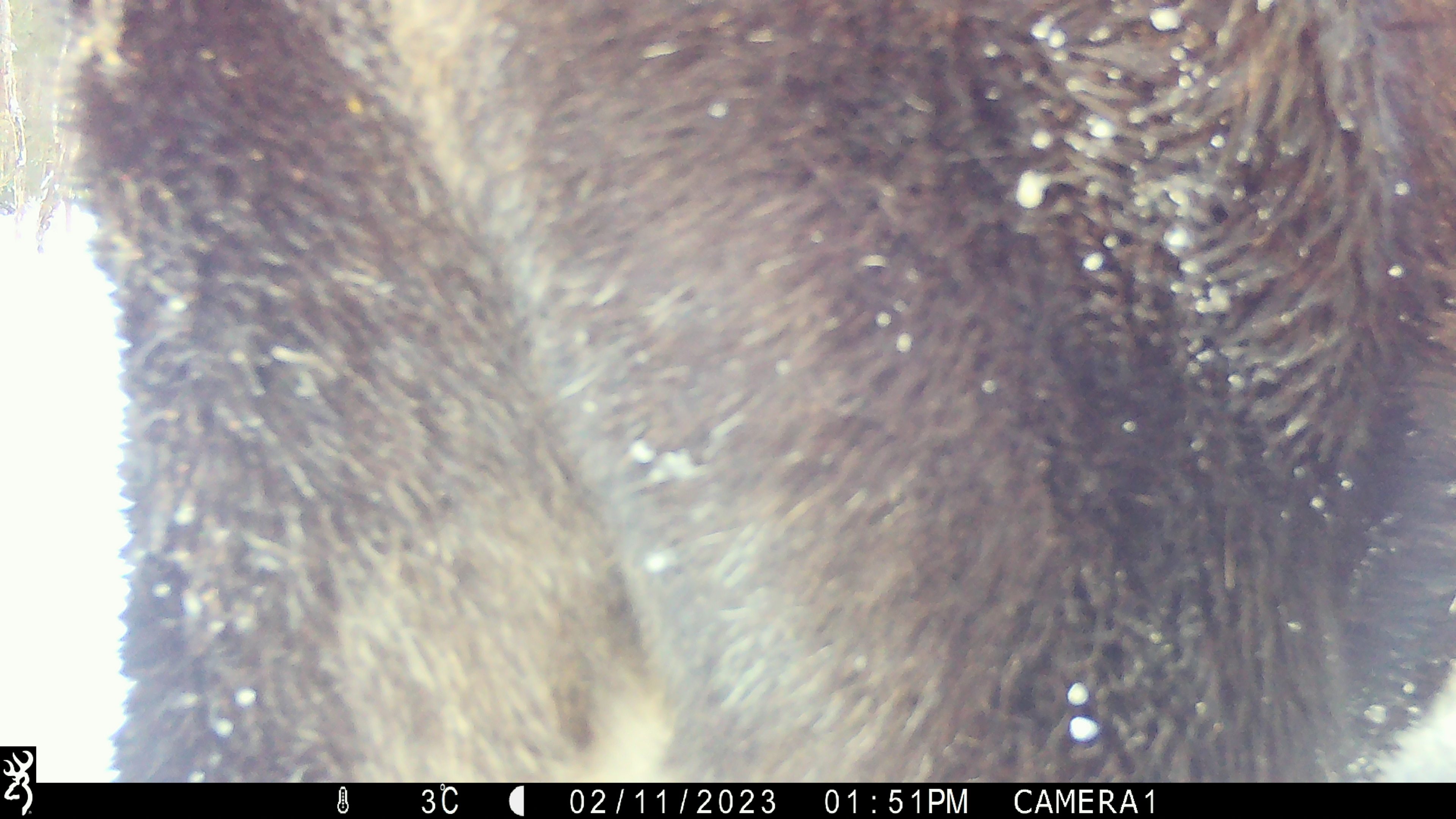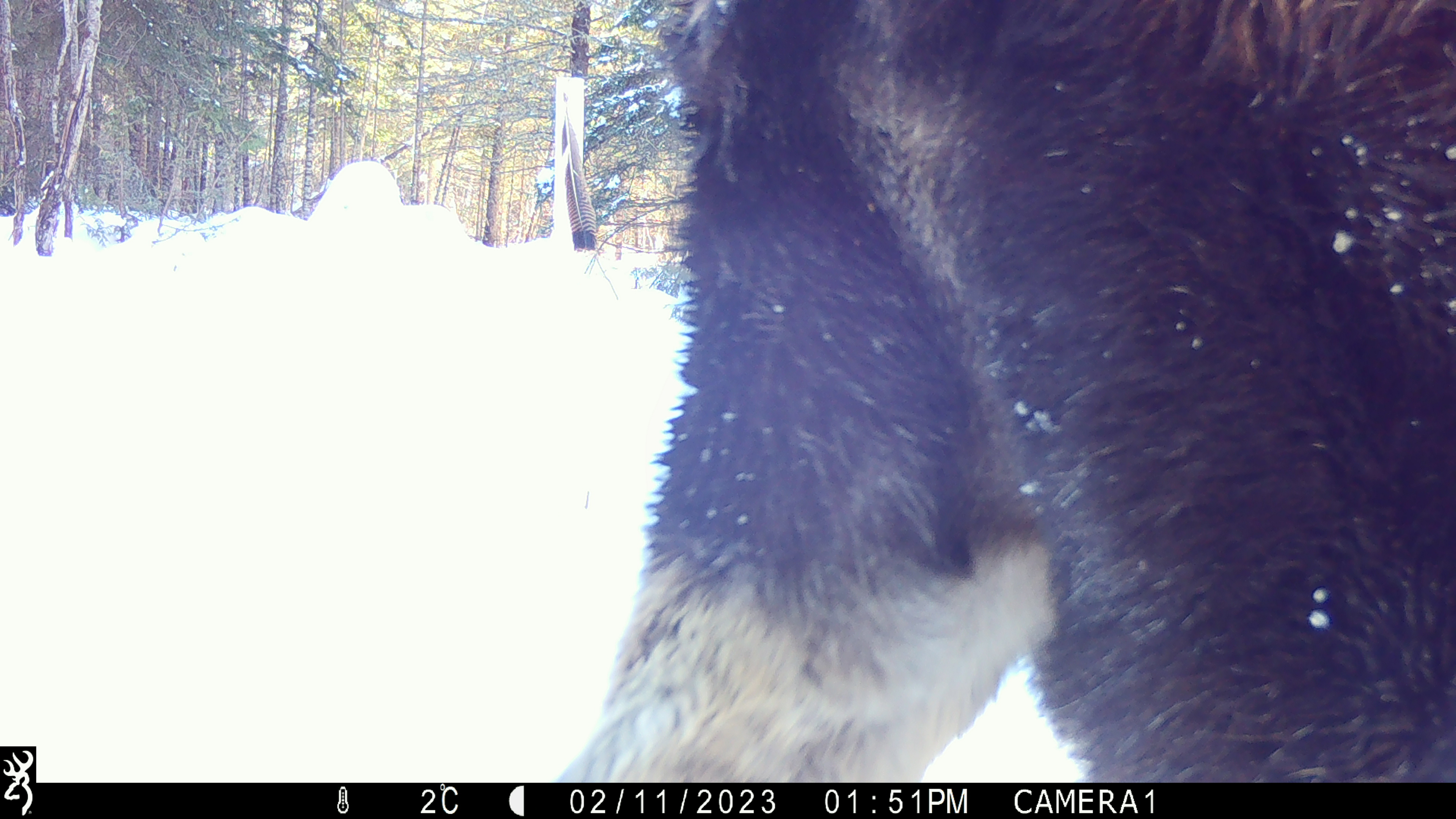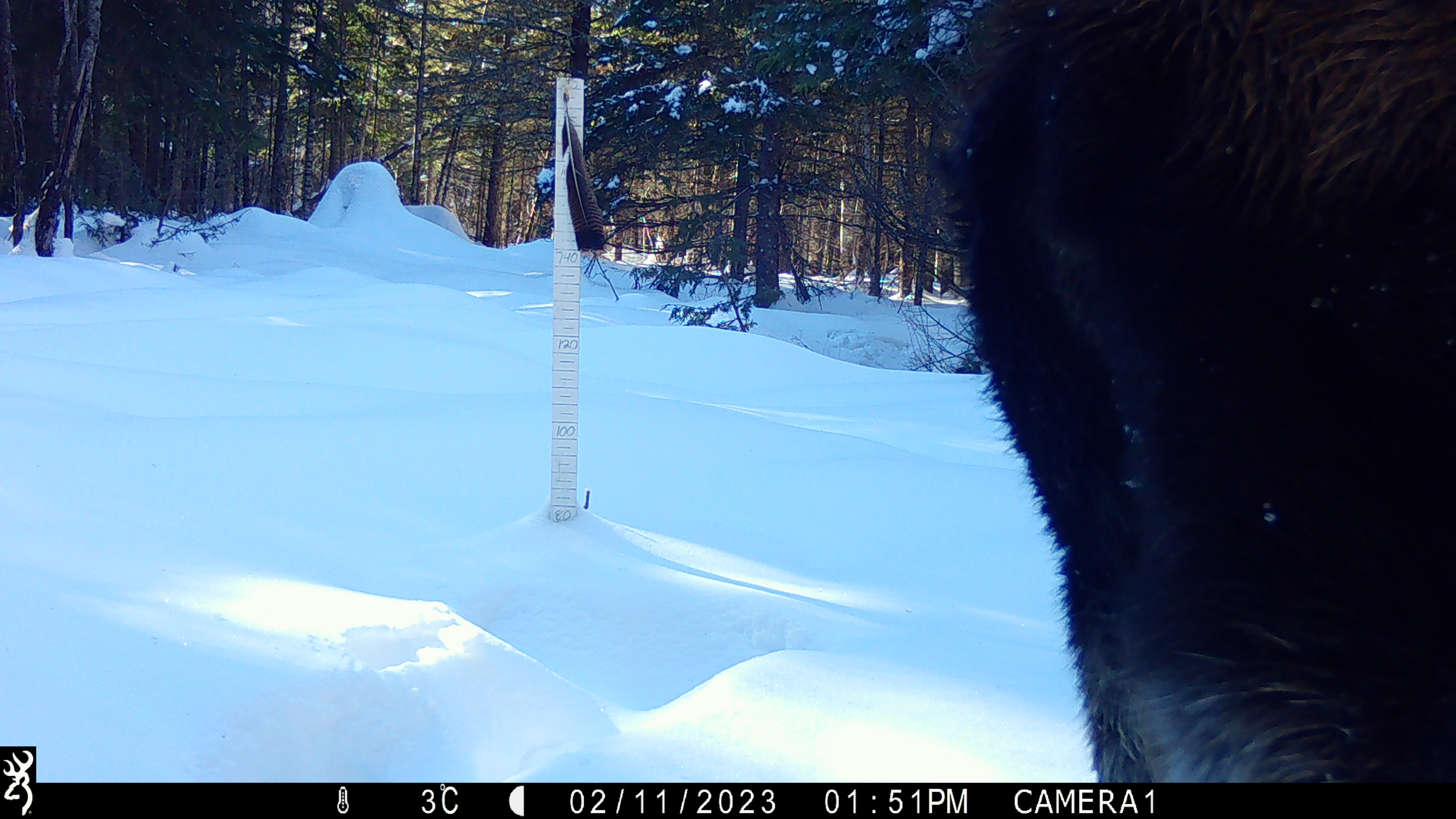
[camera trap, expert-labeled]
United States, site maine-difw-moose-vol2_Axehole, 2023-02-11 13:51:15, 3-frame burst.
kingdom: Animalia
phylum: Chordata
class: Mammalia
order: Artiodactyla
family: Cervidae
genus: Alces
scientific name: Alces alces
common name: moose